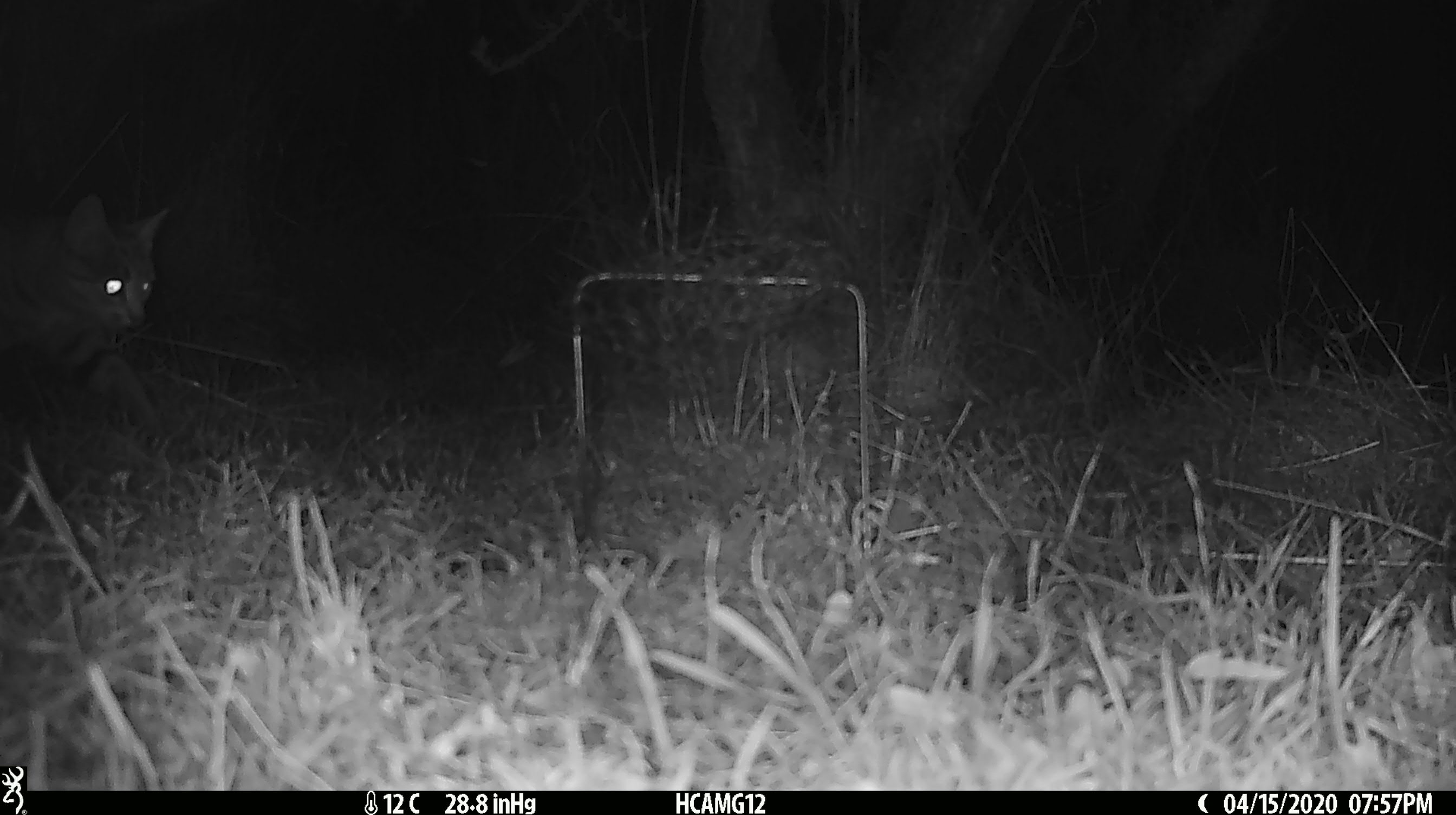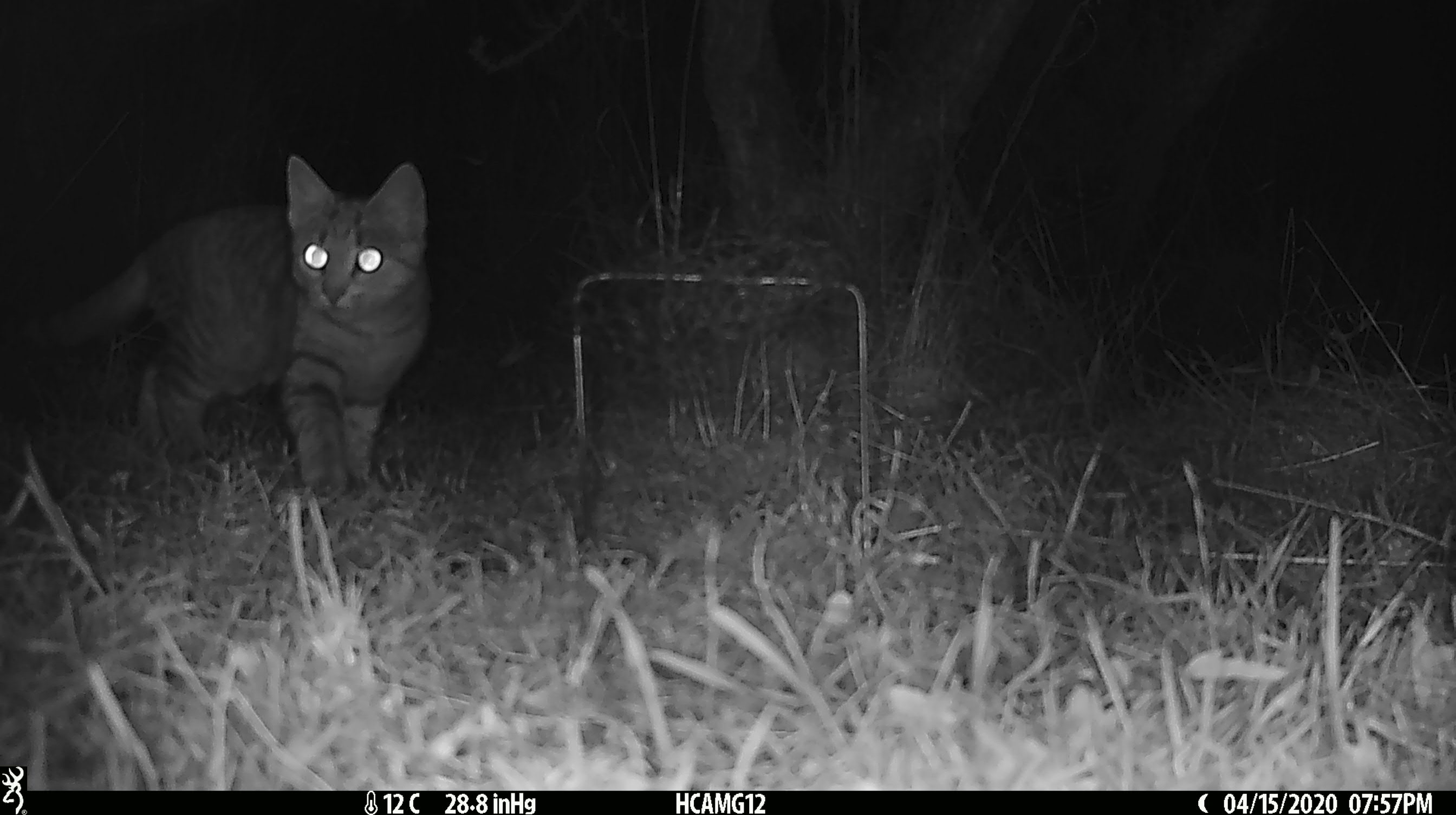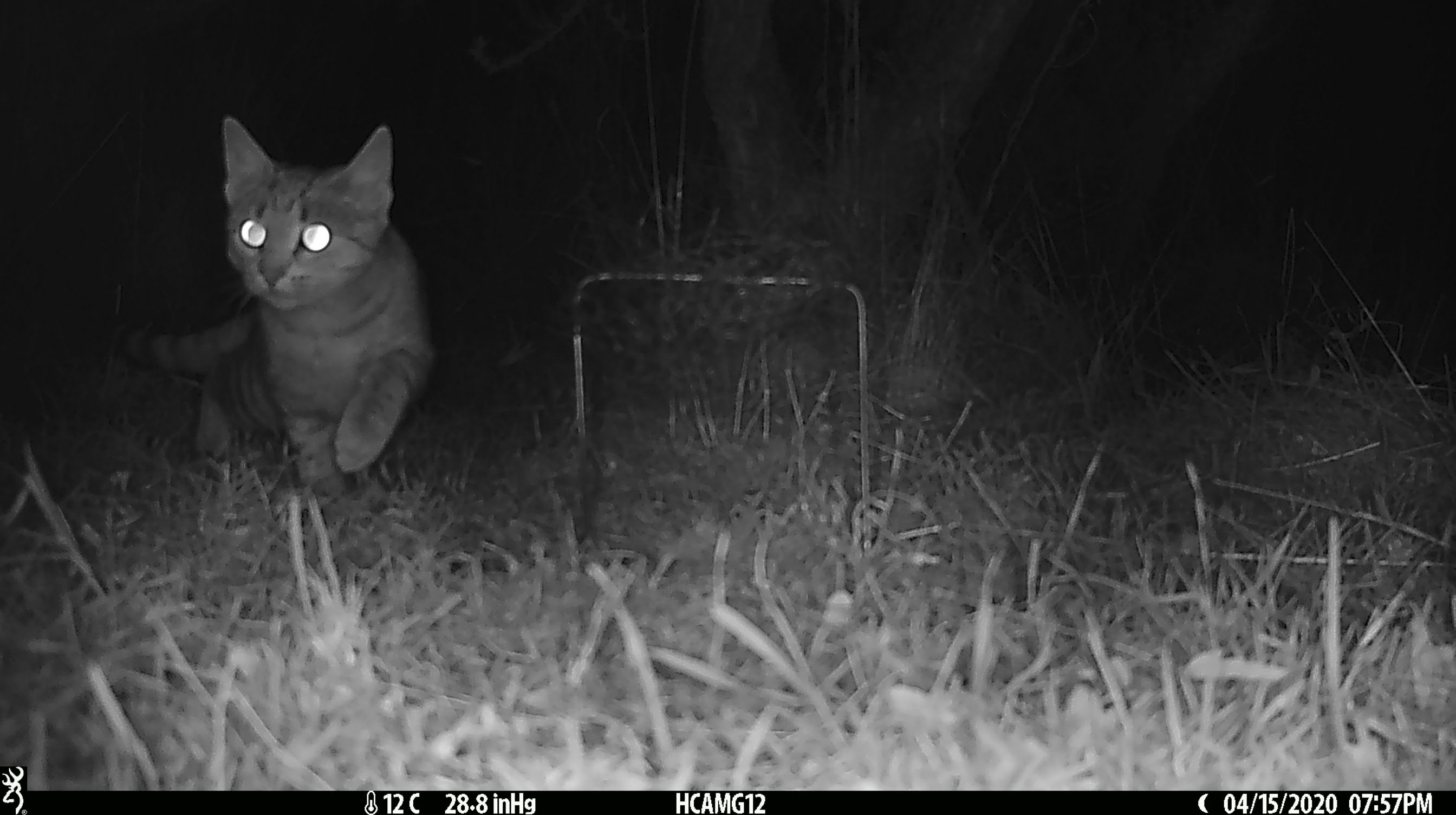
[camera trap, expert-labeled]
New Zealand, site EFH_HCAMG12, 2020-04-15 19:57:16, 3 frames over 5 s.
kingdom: Animalia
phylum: Chordata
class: Mammalia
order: Carnivora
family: Felidae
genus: Felis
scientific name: Felis catus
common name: domestic cat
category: cat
Cat (domestic cat) (Felis catus).